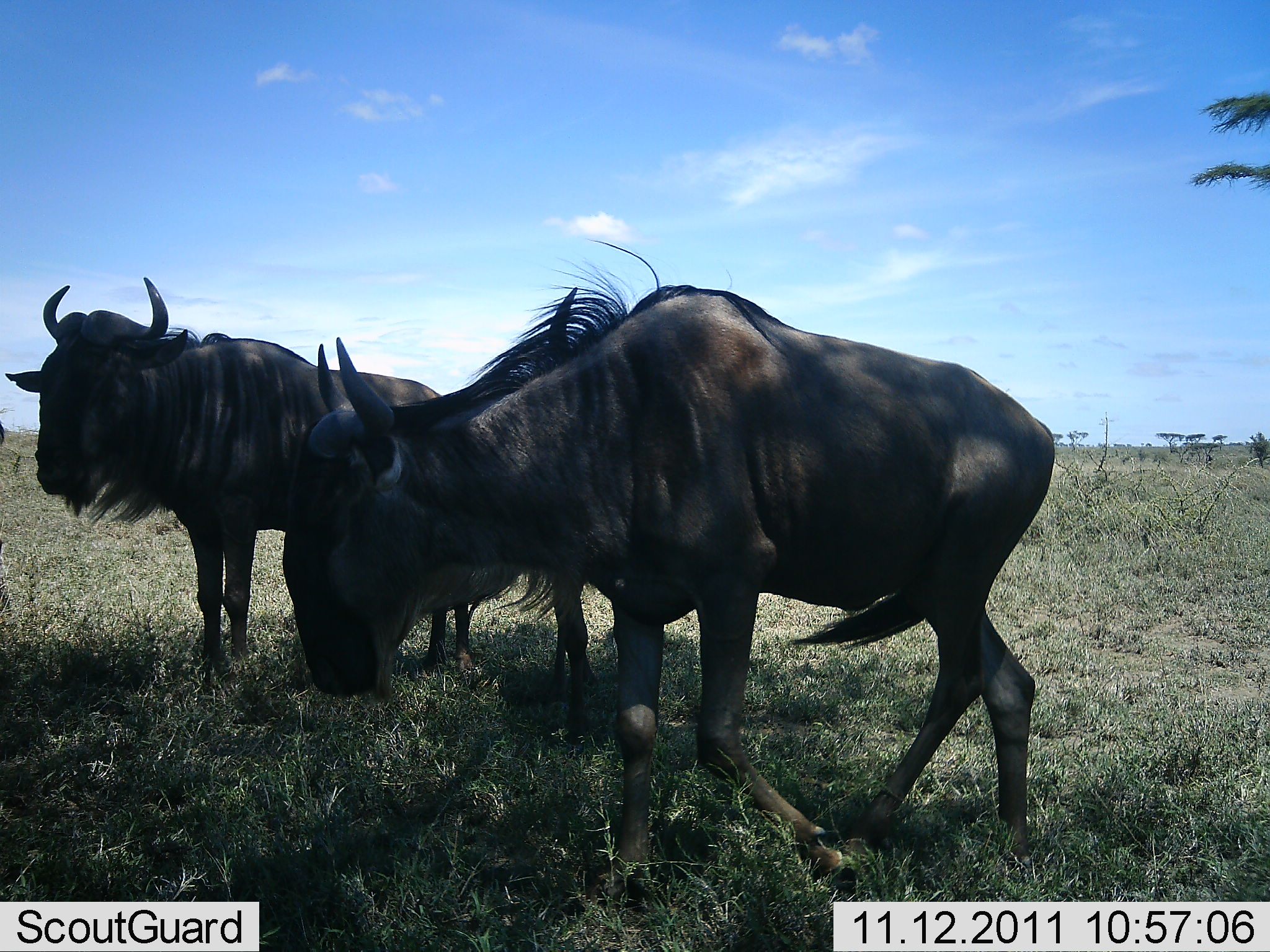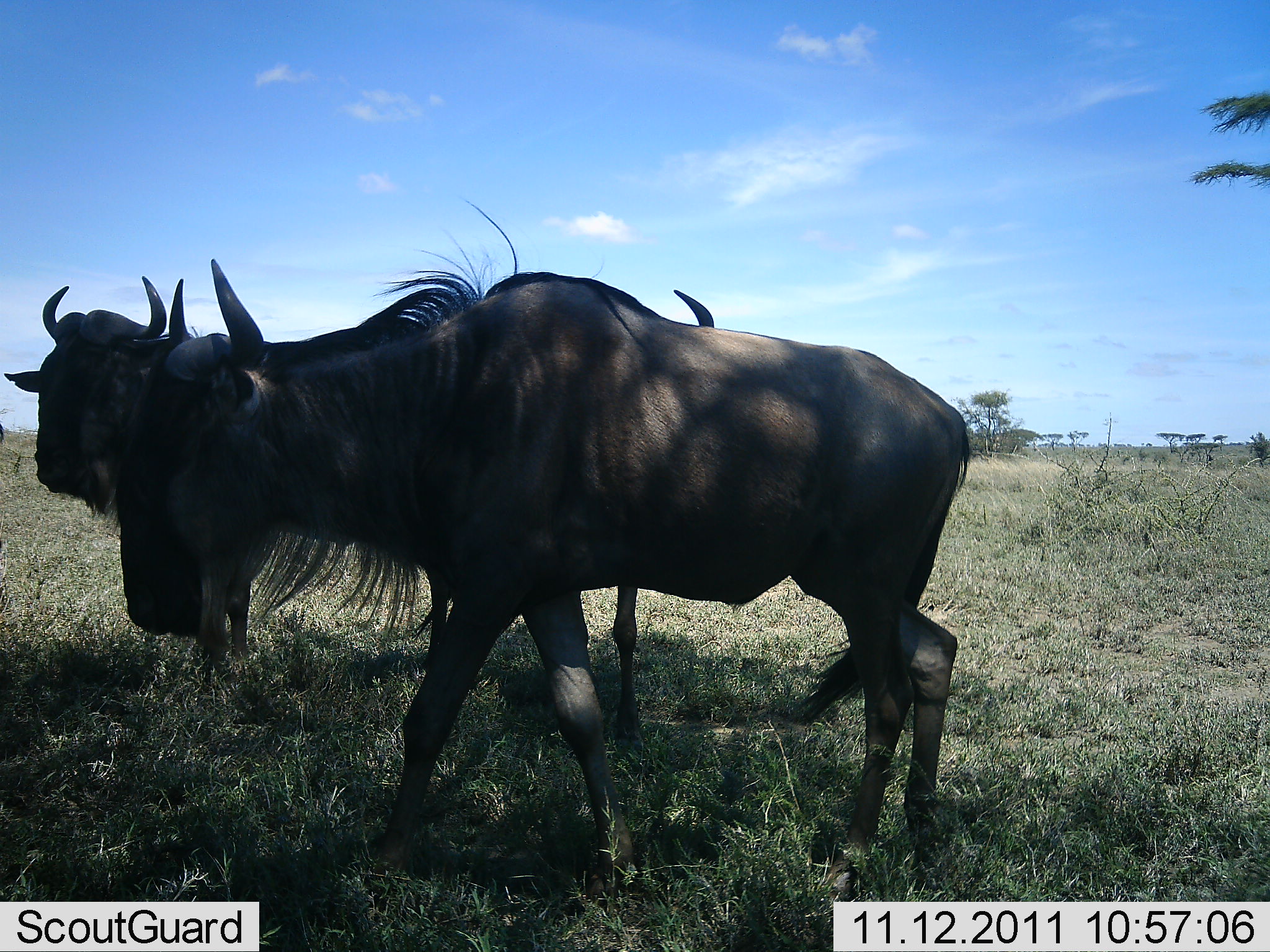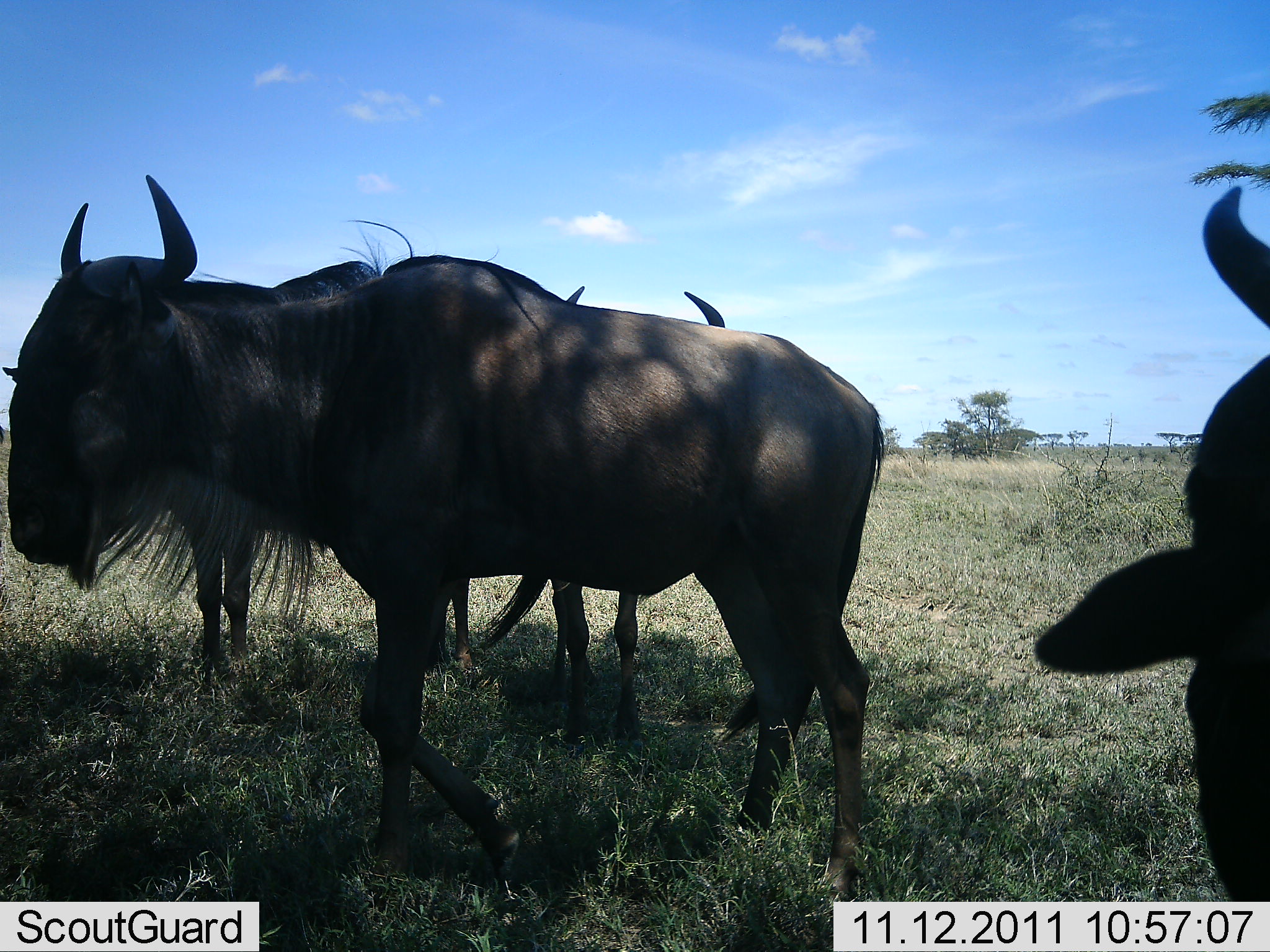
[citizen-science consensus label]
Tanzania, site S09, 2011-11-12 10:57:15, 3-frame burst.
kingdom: Animalia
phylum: Chordata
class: Mammalia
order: Artiodactyla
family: Bovidae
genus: Connochaetes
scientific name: Connochaetes taurinus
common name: blue wildebeest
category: wildebeest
Wildebeest (blue wildebeest) (Connochaetes taurinus), count 4. Behavior (volunteer vote fractions): standing 71%, resting 0%, moving 79%, interacting 7%. Young present (vote fraction): 0%. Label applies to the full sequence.